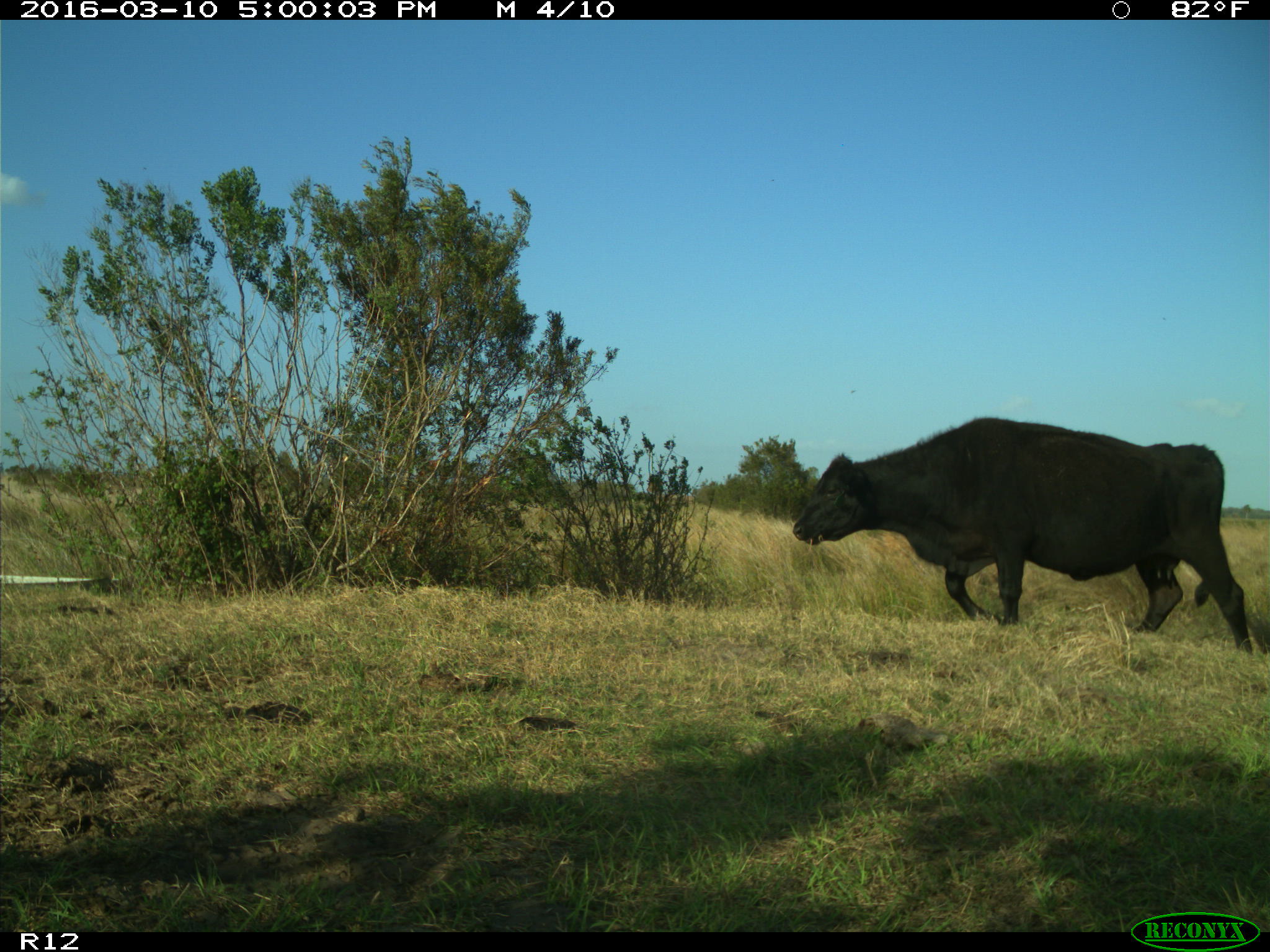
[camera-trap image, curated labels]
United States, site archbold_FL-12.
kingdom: Animalia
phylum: Chordata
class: Mammalia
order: Artiodactyla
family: Bovidae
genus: Bos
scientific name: Bos taurus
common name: domestic cow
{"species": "Bos taurus (domestic cow)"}